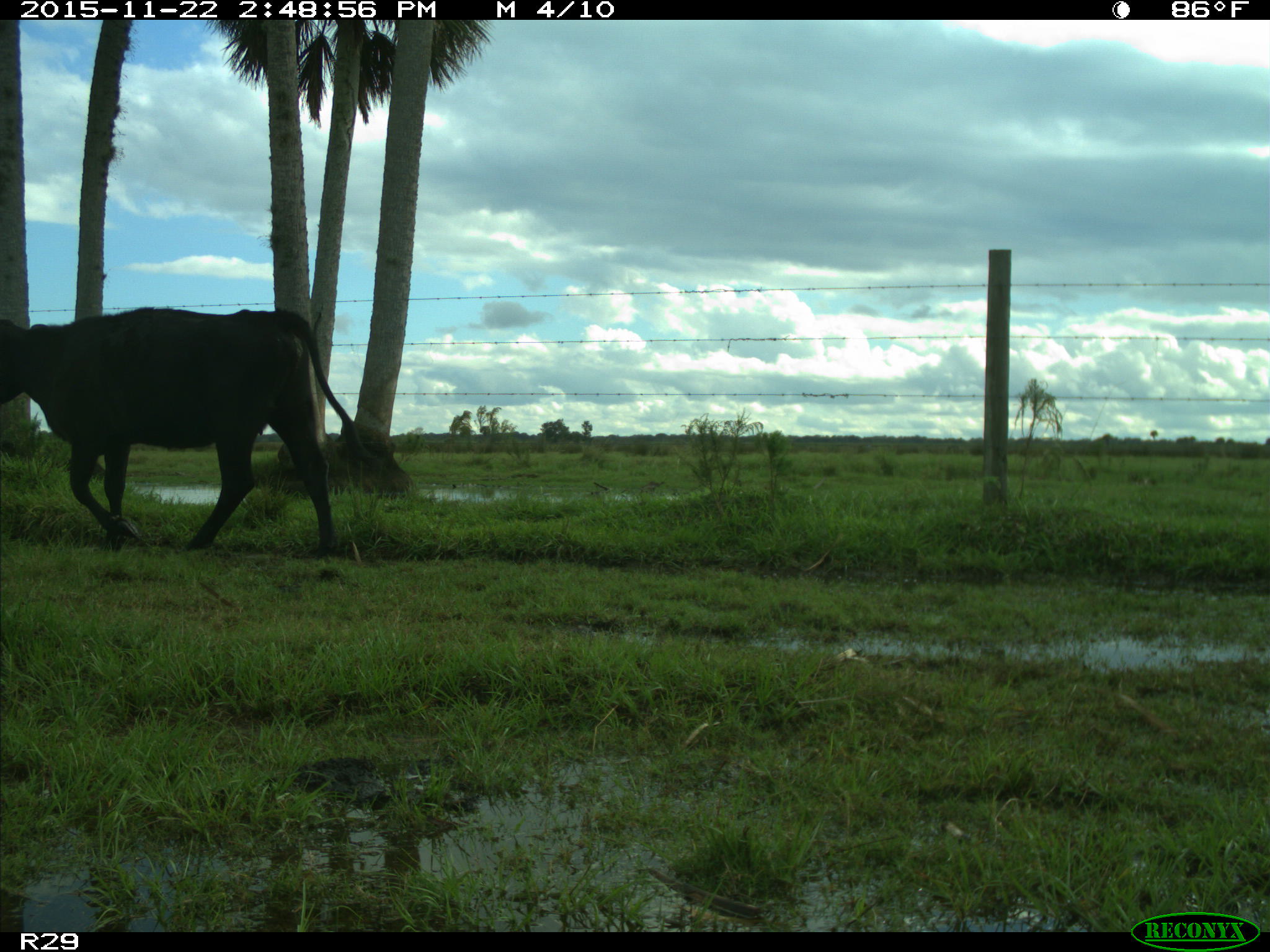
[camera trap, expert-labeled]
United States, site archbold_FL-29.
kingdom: Animalia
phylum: Chordata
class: Mammalia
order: Artiodactyla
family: Bovidae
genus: Bos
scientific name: Bos taurus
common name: domestic cow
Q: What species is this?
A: Bos taurus (domestic cow).